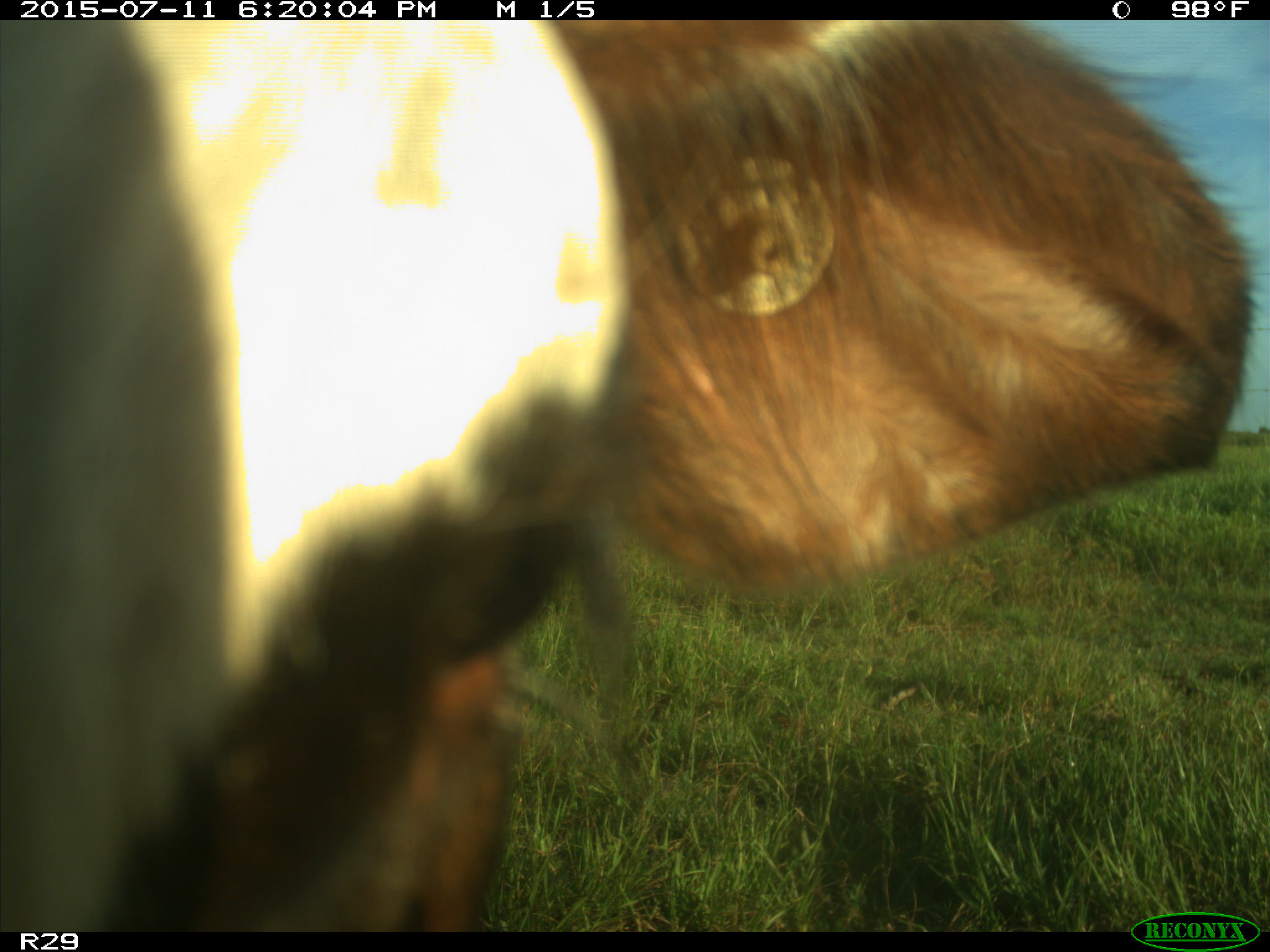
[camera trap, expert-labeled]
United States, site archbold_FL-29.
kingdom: Animalia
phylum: Chordata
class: Mammalia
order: Artiodactyla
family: Bovidae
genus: Bos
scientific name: Bos taurus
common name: domestic cow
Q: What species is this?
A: Bos taurus (domestic cow).